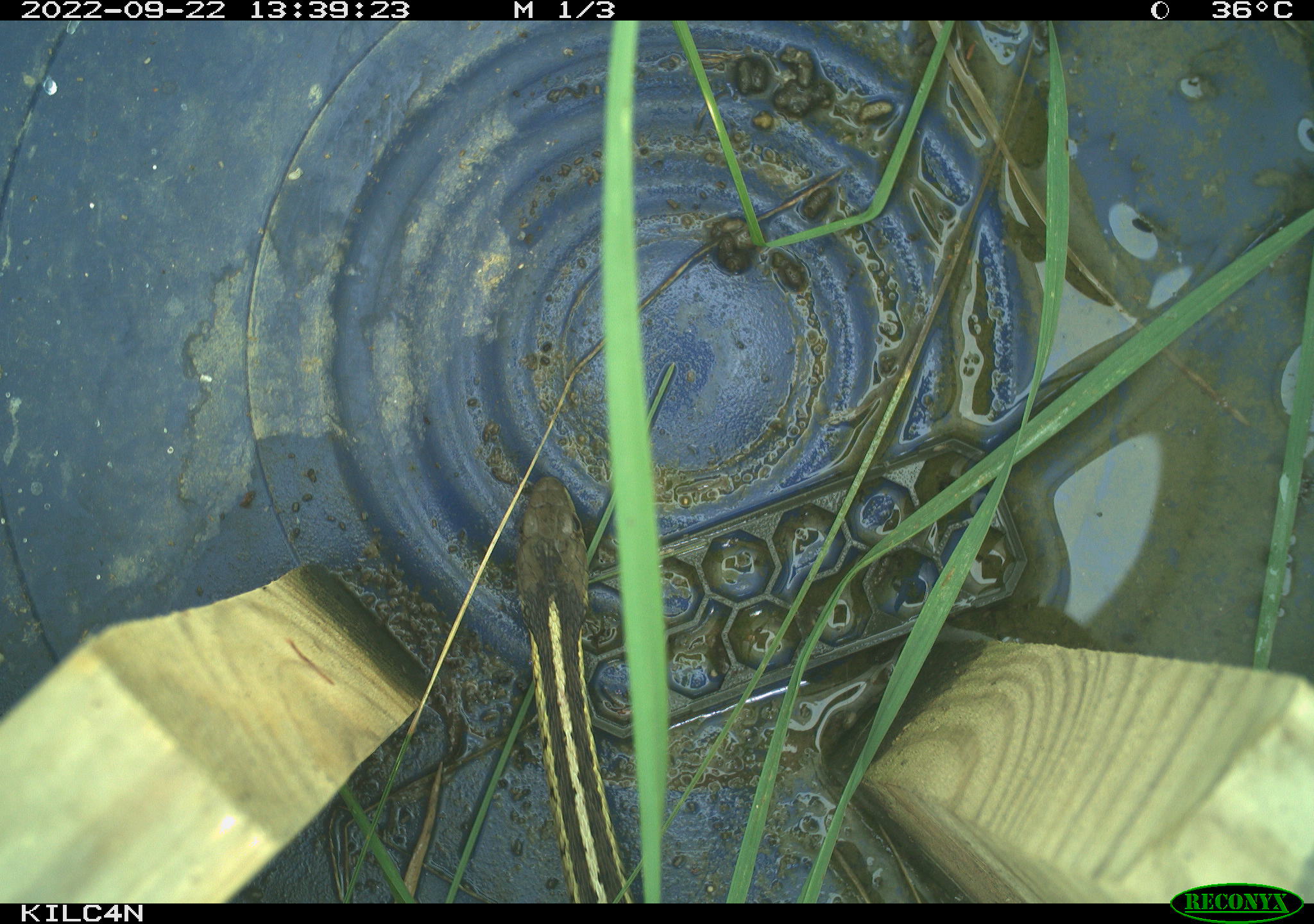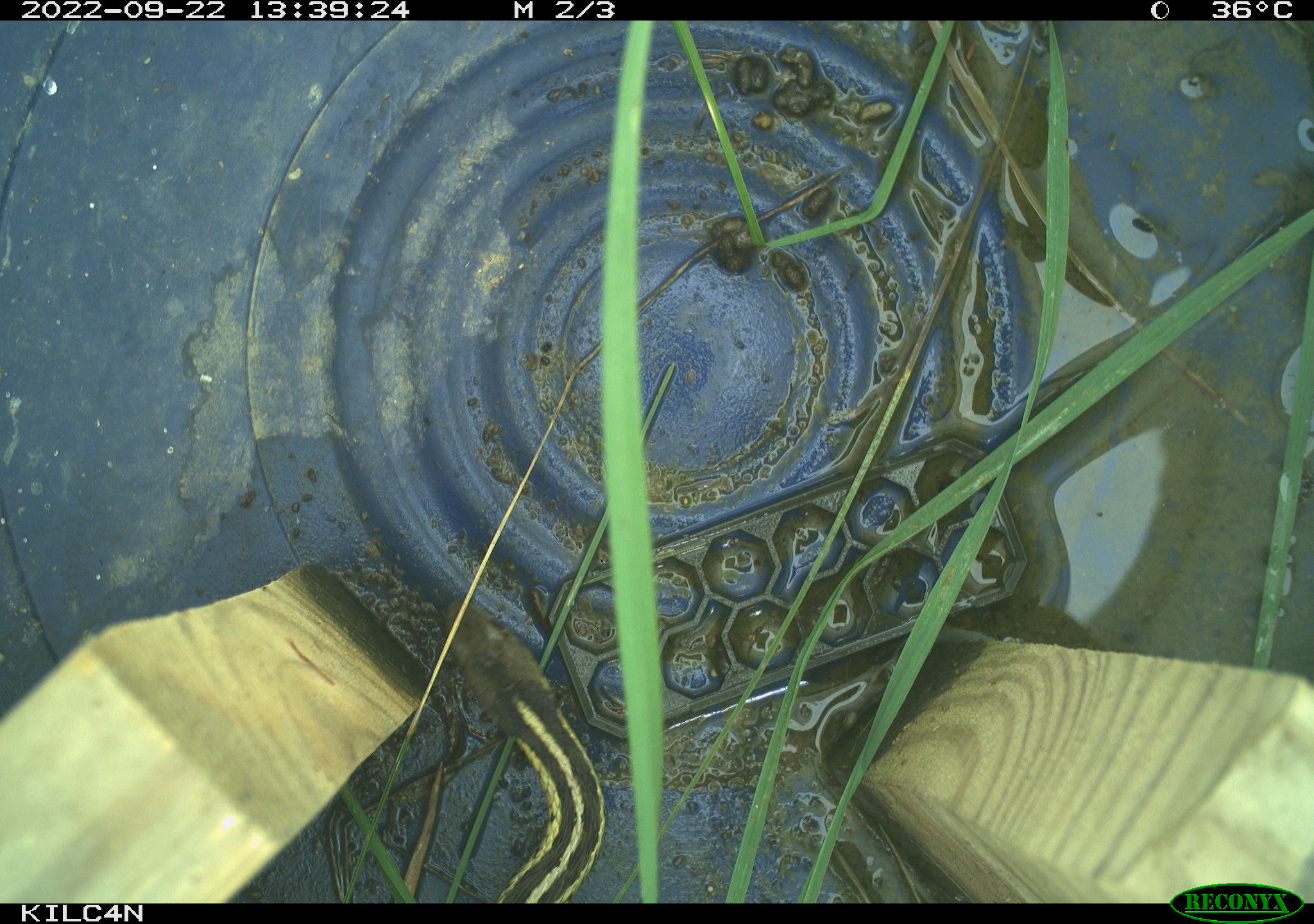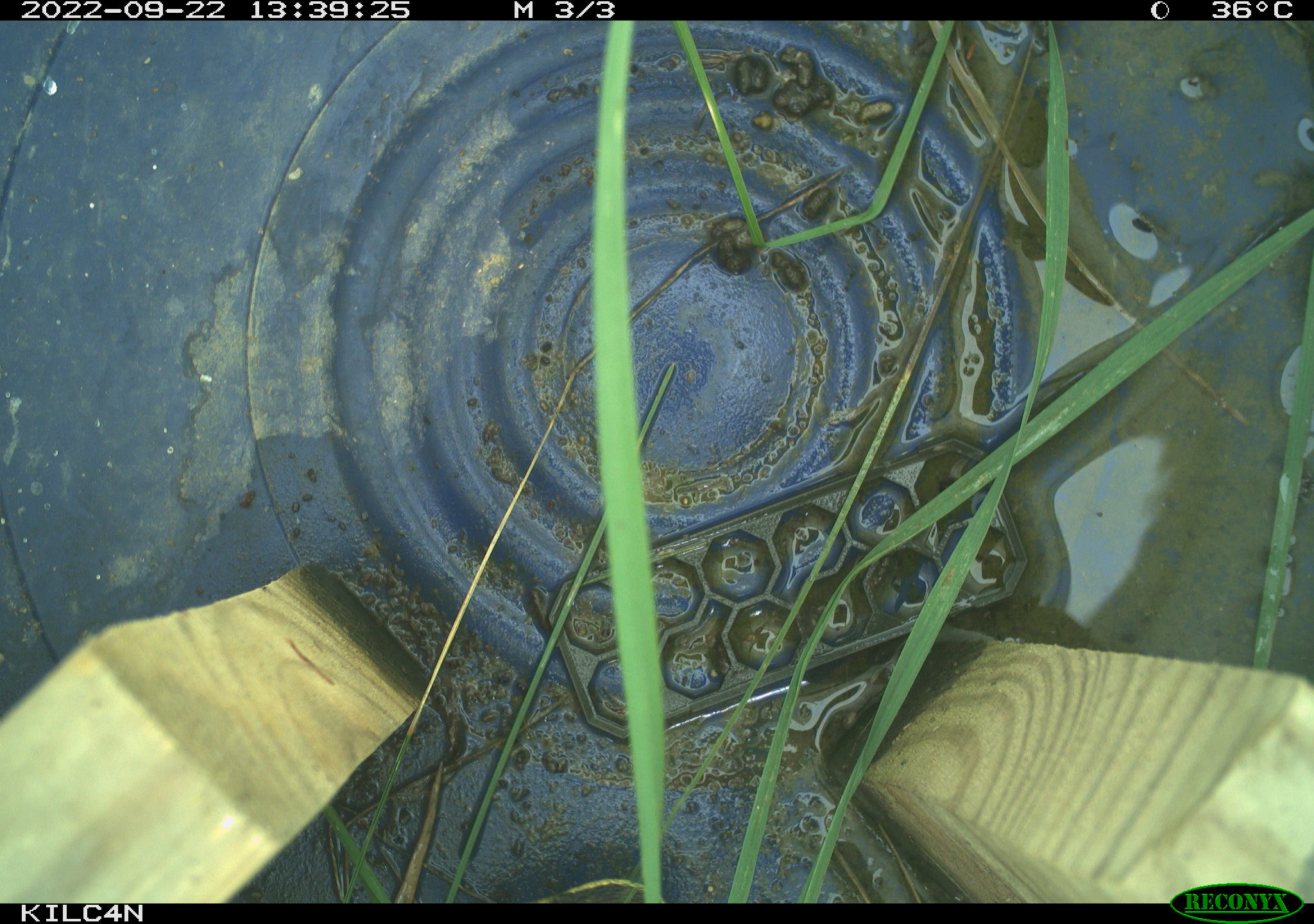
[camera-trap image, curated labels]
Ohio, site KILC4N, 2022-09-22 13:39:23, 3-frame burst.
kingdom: Animalia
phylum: Chordata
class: Reptilia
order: Squamata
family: Colubridae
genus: Thamnophis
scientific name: Thamnophis sirtalis sirtalis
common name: eastern gartersnake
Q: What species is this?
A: Eastern gartersnake (Thamnophis sirtalis sirtalis).